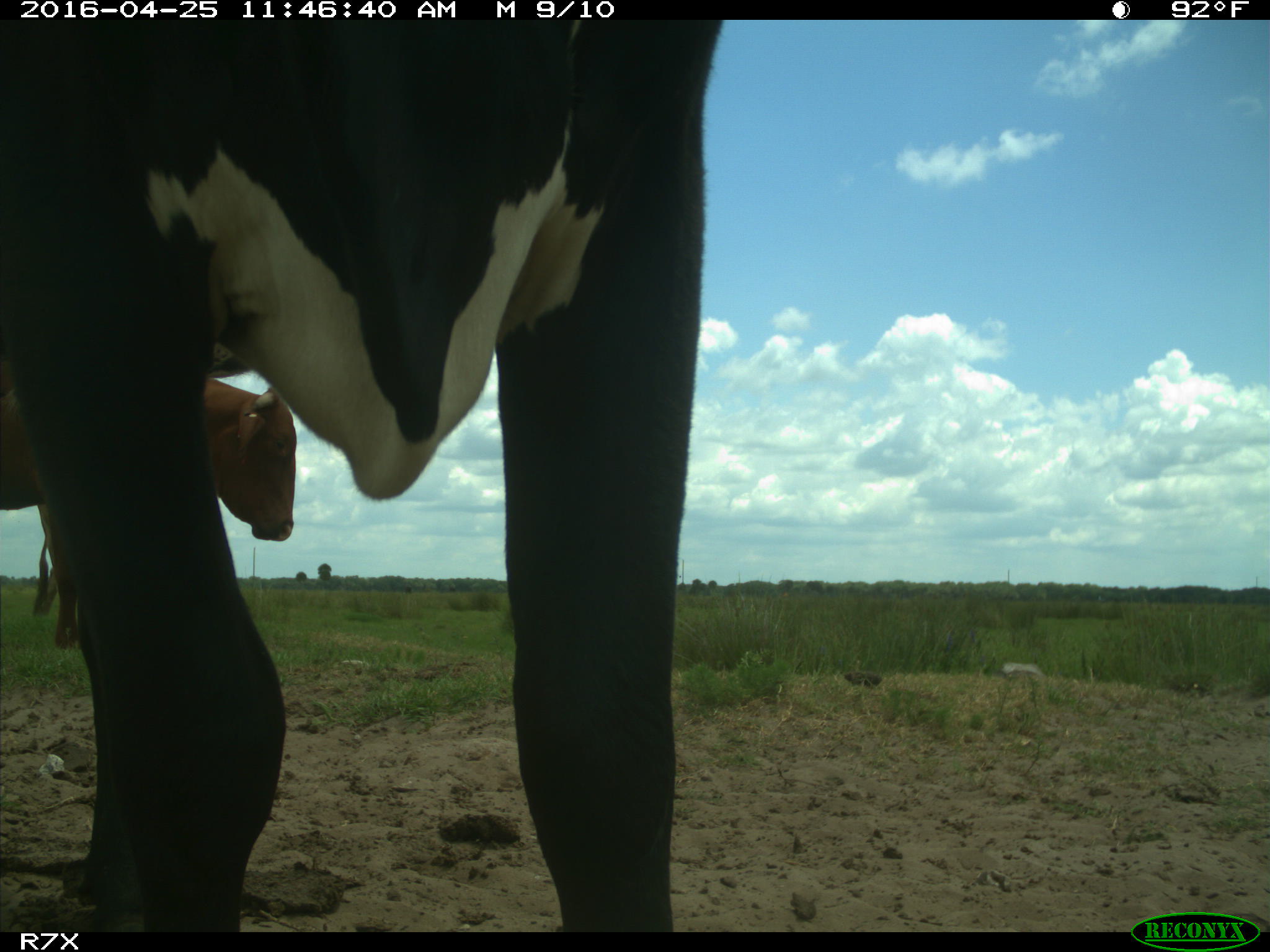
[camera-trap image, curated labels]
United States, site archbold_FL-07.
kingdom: Animalia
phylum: Chordata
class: Mammalia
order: Artiodactyla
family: Bovidae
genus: Bos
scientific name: Bos taurus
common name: domestic cow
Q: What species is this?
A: Bos taurus (domestic cow).